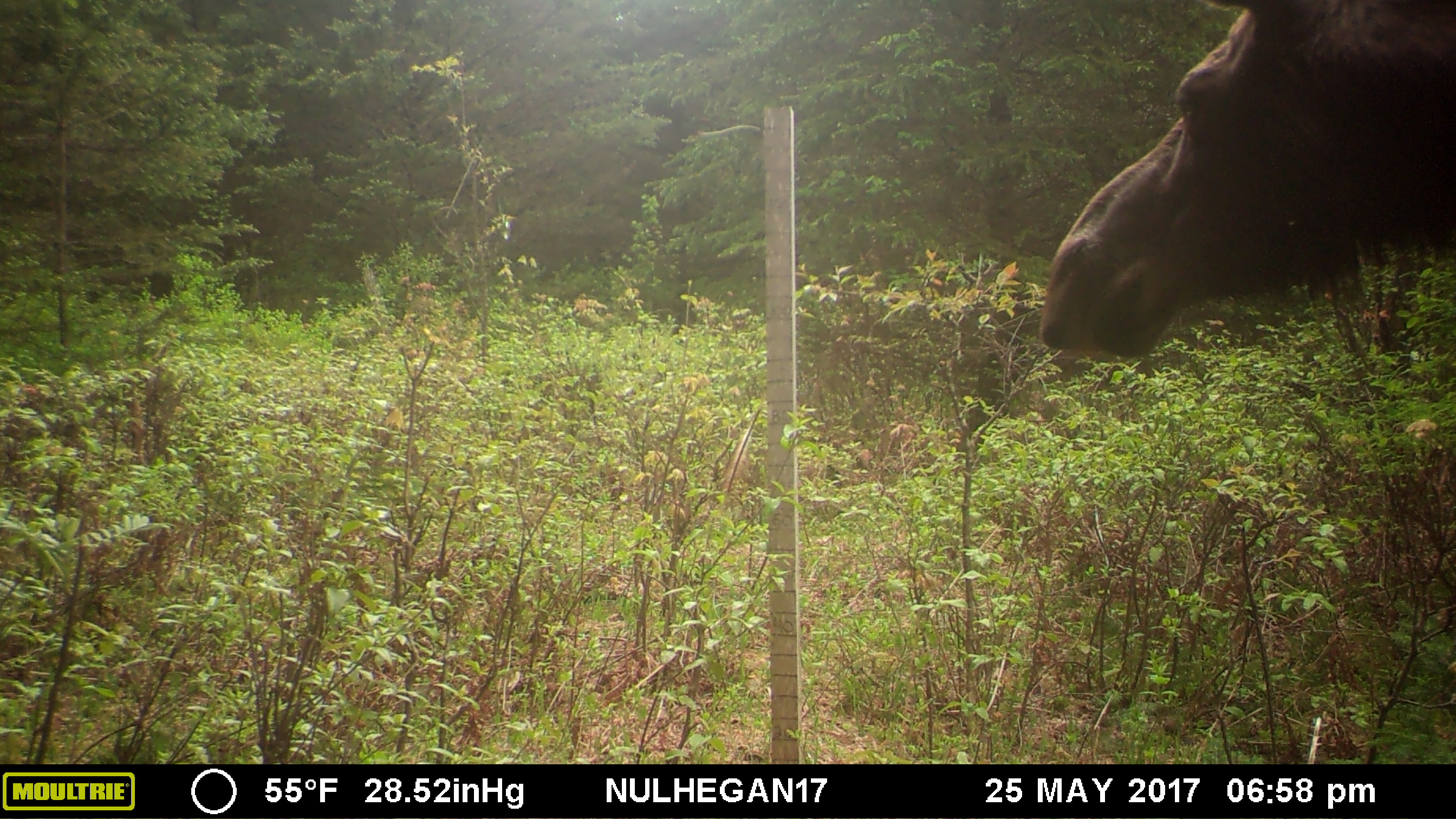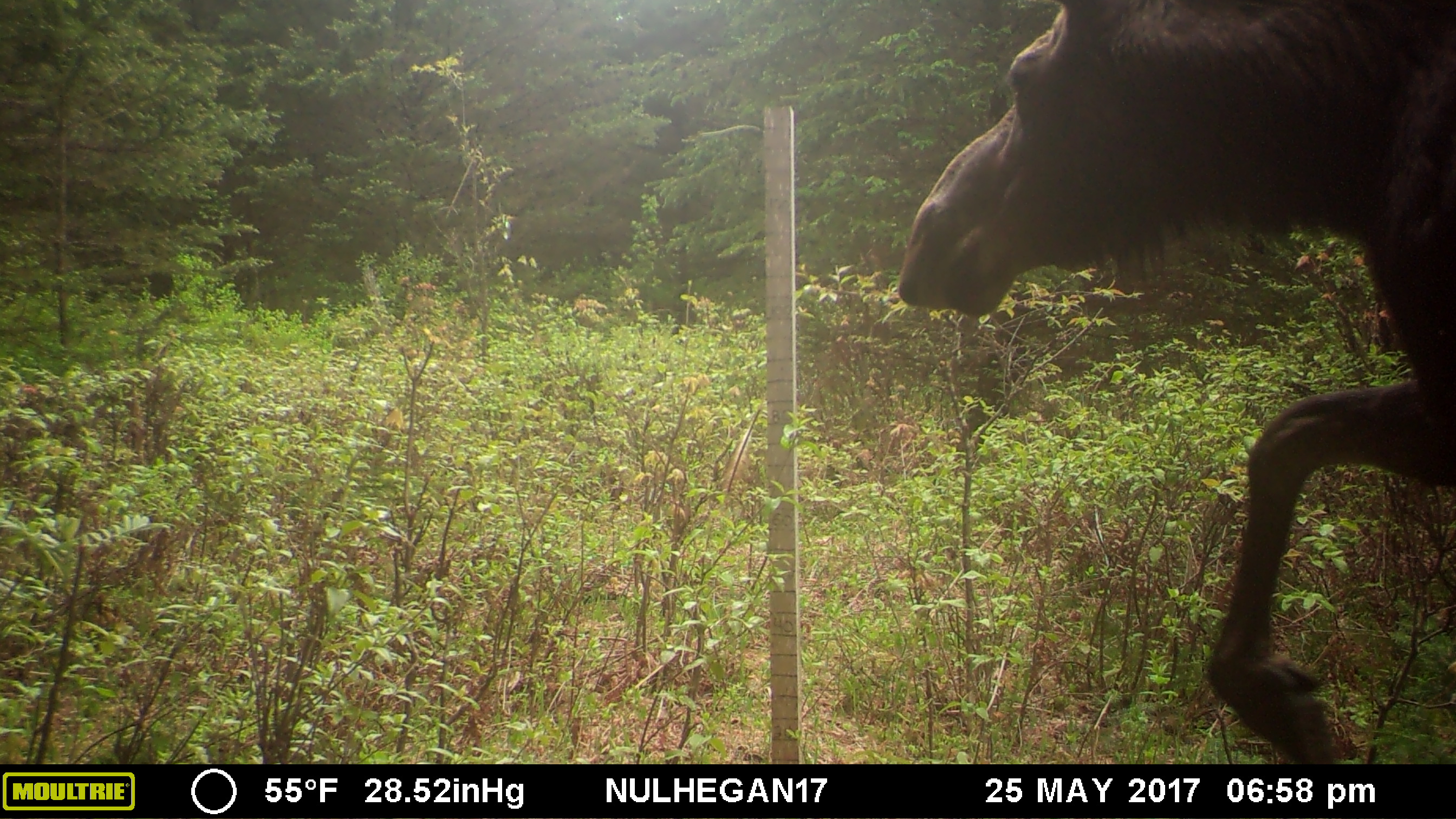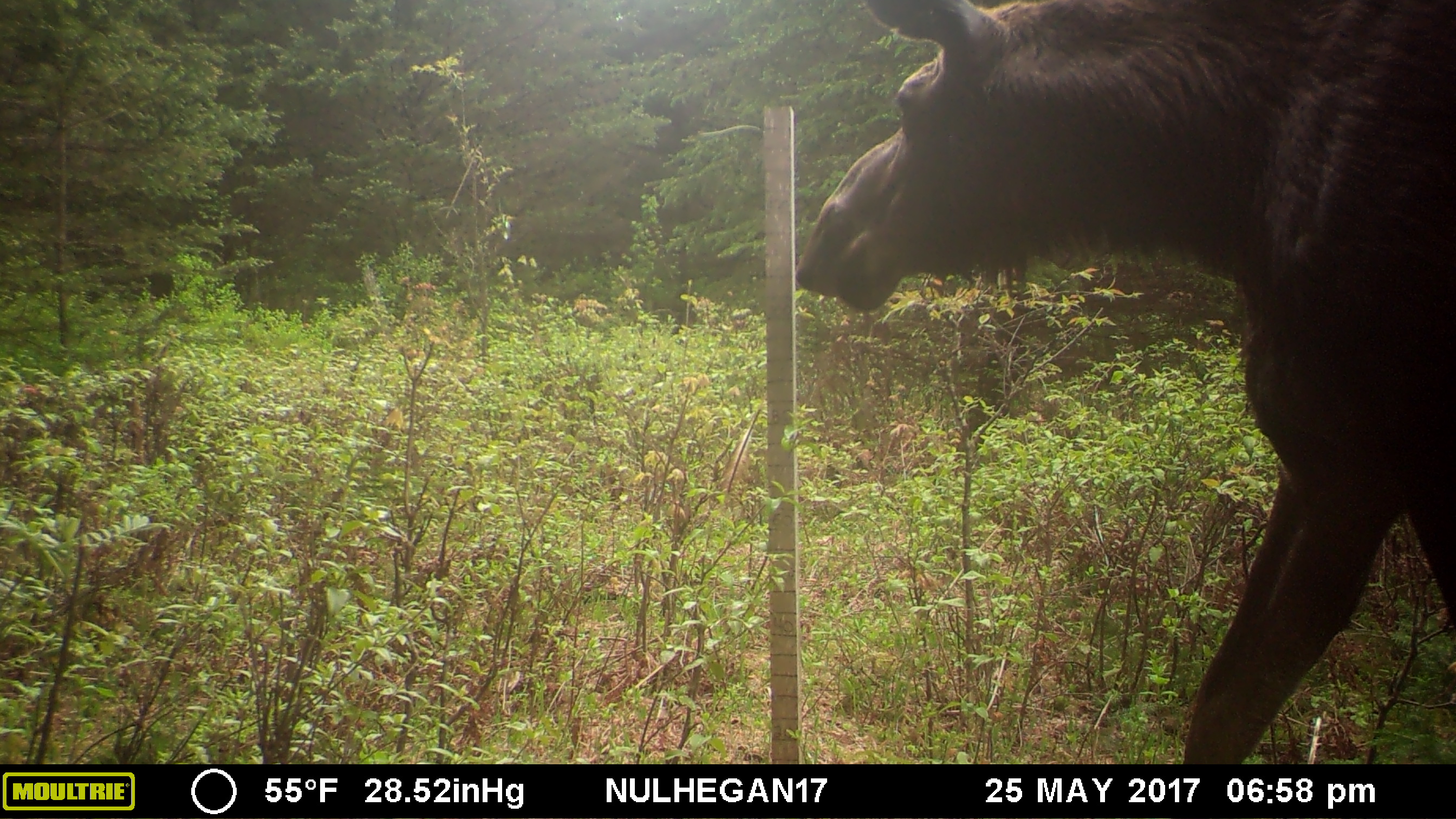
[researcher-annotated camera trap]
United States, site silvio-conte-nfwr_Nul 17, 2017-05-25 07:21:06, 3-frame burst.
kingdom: Animalia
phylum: Chordata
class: Mammalia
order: Artiodactyla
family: Cervidae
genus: Alces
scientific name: Alces alces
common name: moose